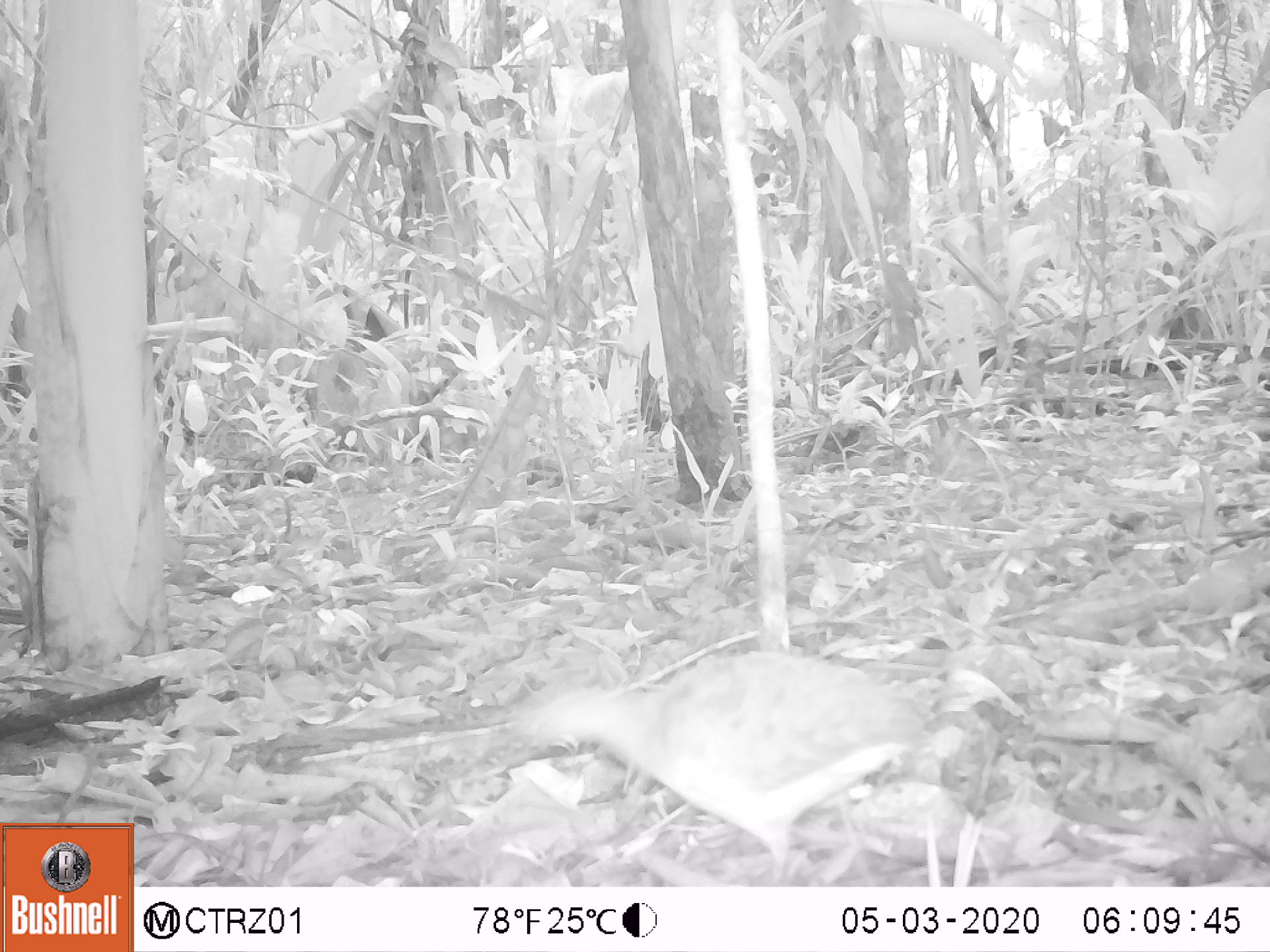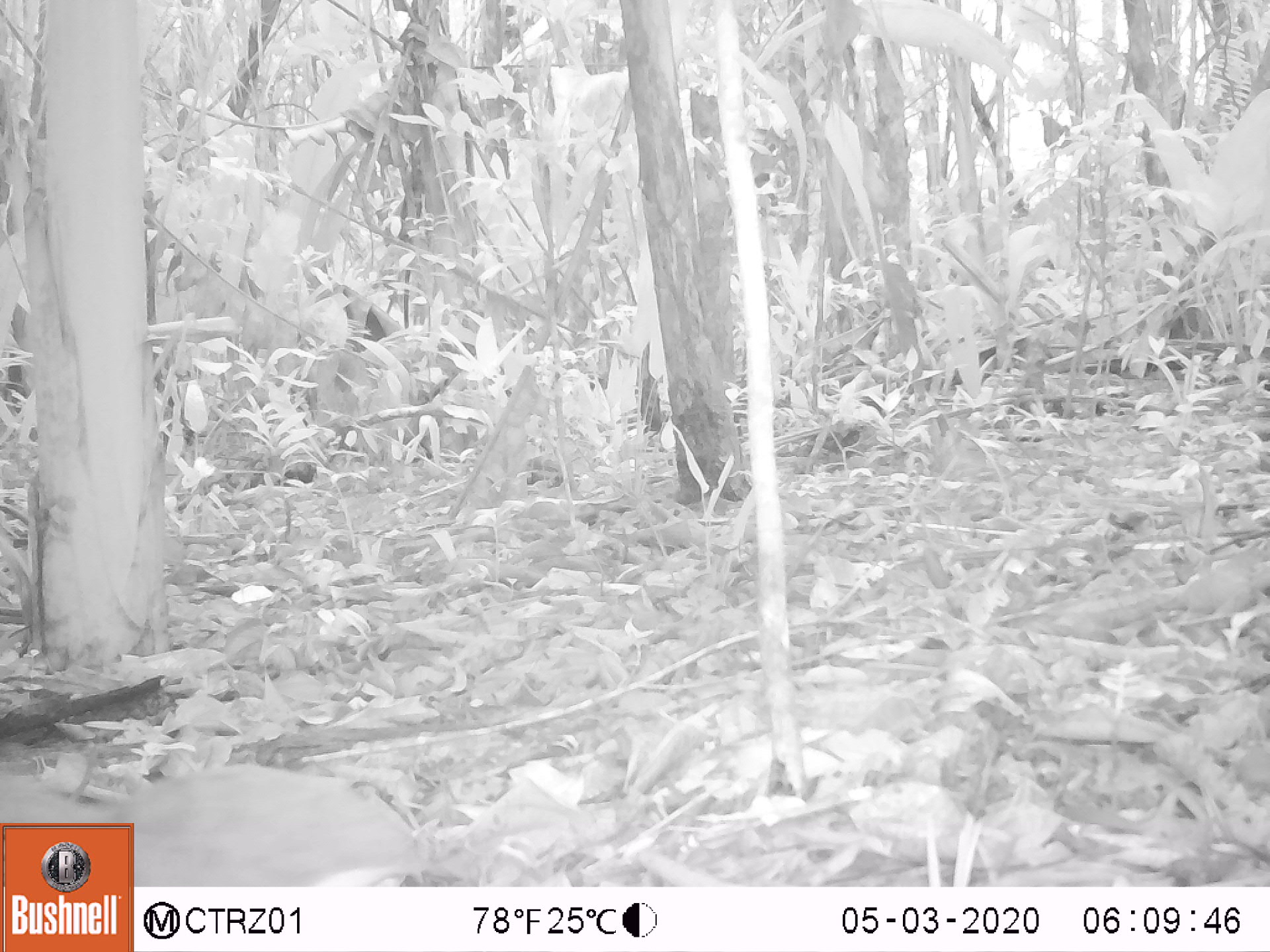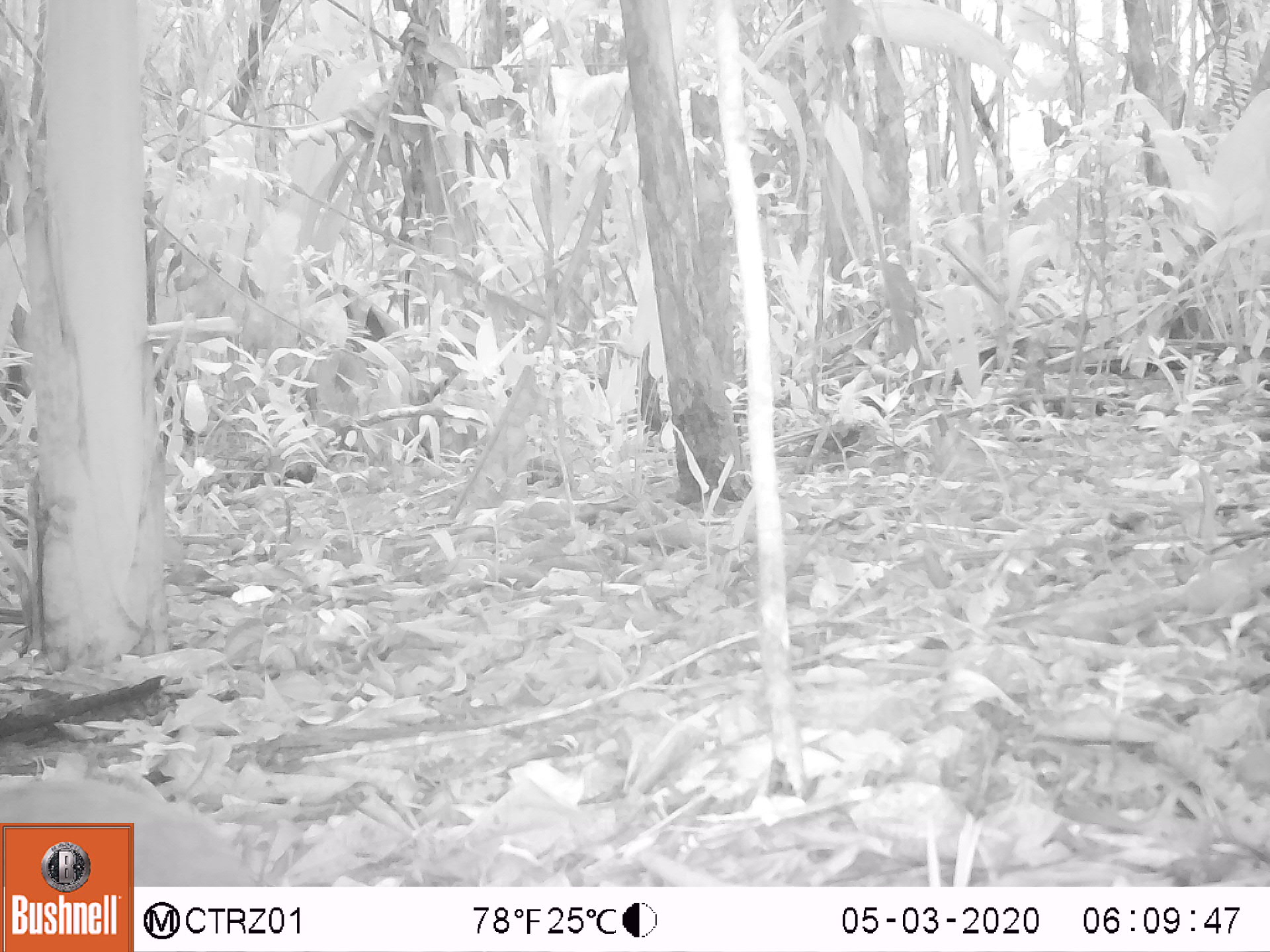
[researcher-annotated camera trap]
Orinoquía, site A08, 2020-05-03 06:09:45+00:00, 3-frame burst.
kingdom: Animalia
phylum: Chordata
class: Aves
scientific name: Aves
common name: bird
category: unknown bird